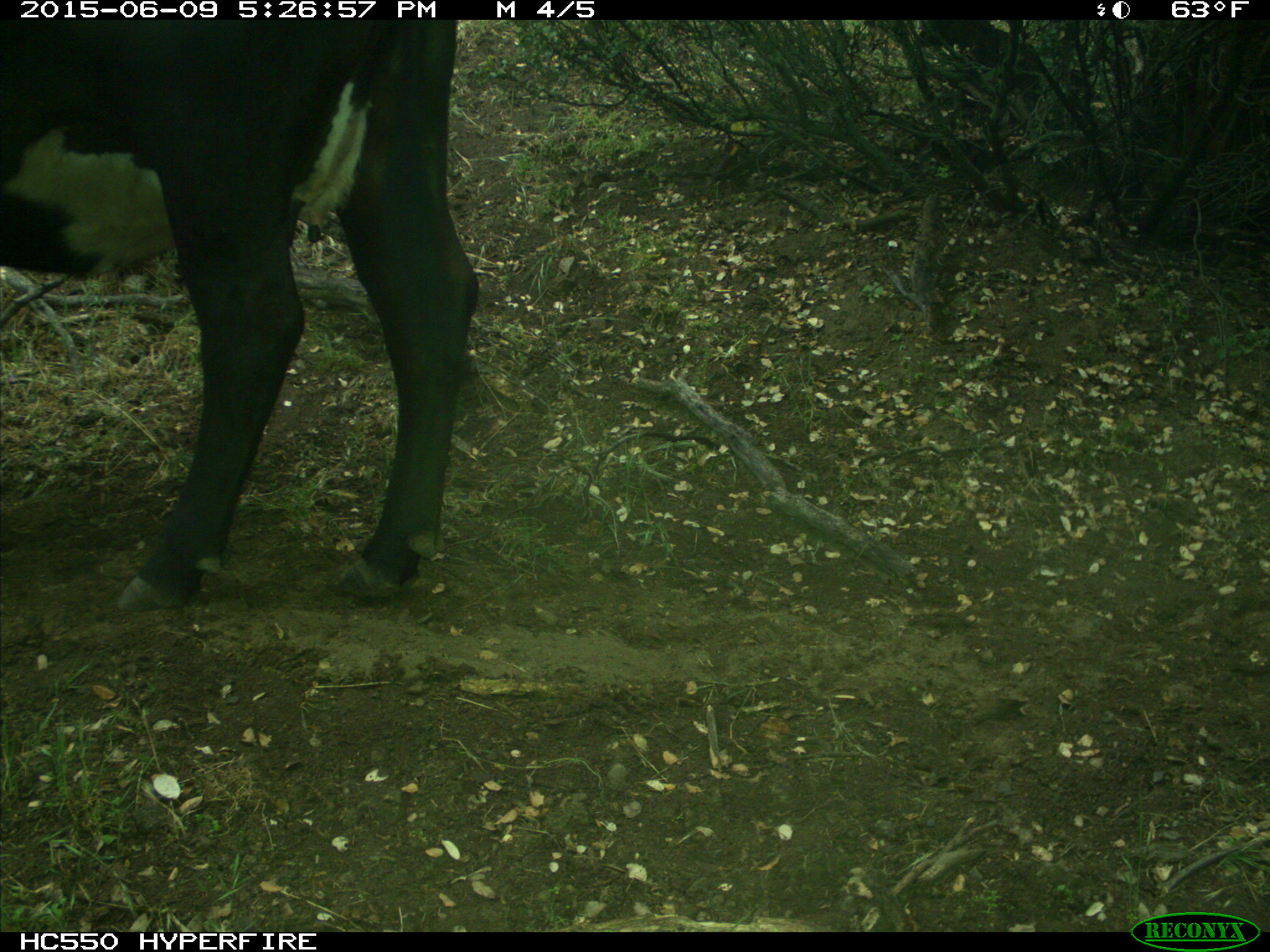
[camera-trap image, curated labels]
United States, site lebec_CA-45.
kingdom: Animalia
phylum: Chordata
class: Mammalia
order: Artiodactyla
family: Bovidae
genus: Bos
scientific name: Bos taurus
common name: domestic cow